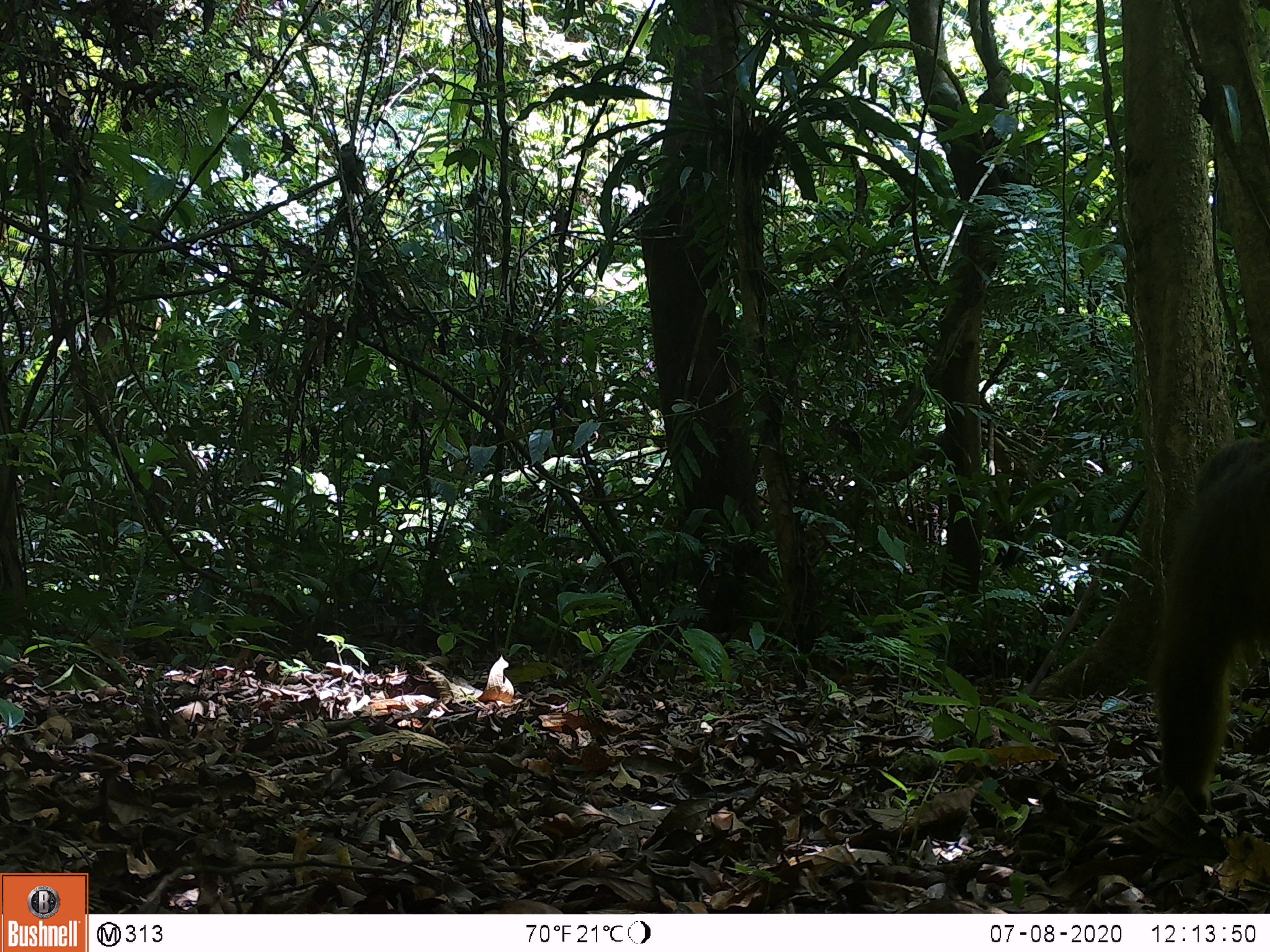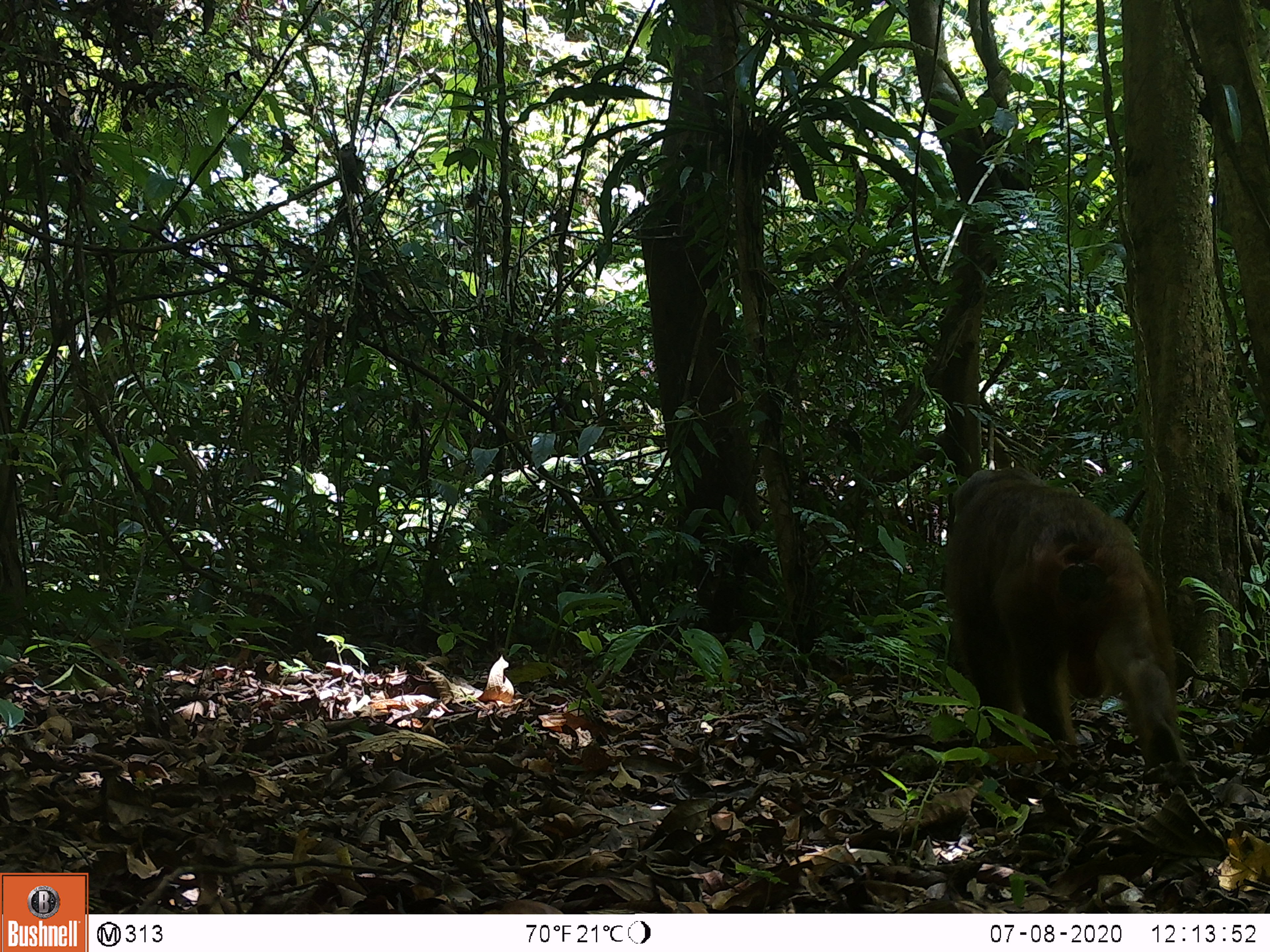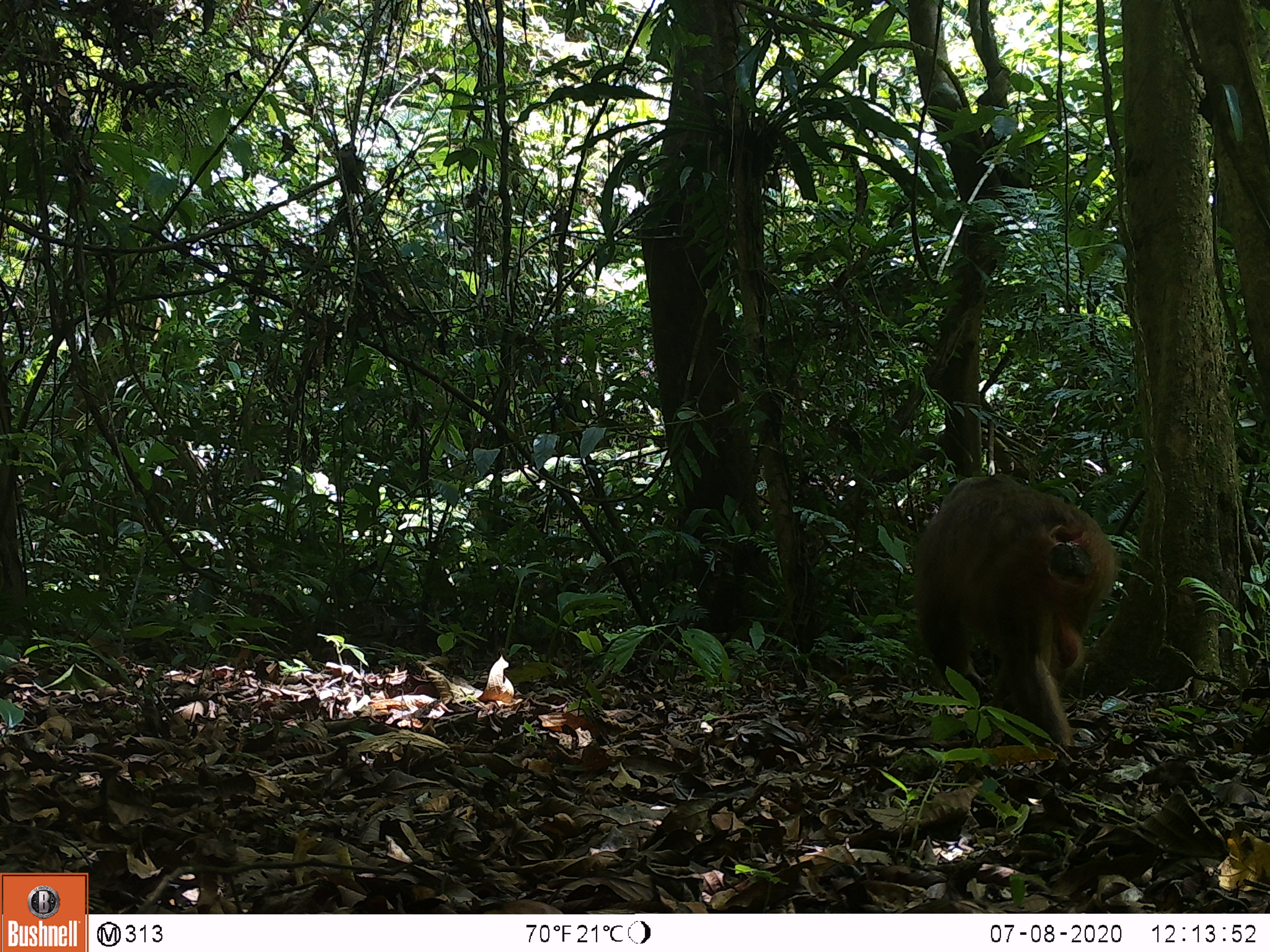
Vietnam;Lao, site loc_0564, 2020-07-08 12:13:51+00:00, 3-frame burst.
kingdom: Animalia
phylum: Chordata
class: Mammalia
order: Primates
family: Cercopithecidae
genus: Macaca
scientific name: Macaca arctoides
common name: stump-tailed macaque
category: stump tailed macaque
Stump tailed macaque (stump-tailed macaque) (Macaca arctoides). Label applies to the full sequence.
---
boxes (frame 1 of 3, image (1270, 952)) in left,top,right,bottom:
stump tailed macaque: 1146,435,1268,814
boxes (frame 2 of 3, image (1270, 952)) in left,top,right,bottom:
stump tailed macaque: 942,468,1191,780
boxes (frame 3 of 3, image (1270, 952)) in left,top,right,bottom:
stump tailed macaque: 911,471,1119,752